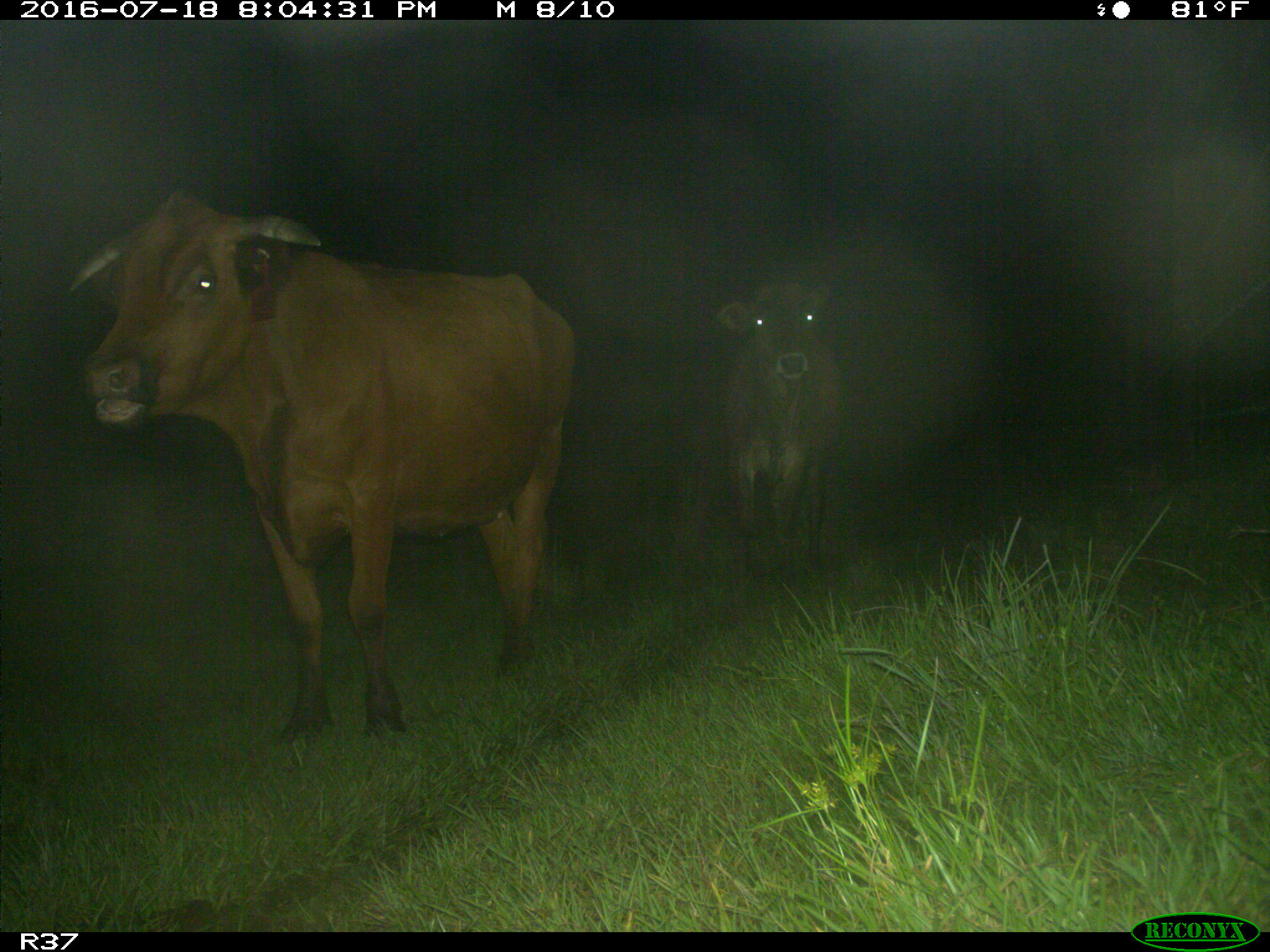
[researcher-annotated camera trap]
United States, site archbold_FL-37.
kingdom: Animalia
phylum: Chordata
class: Mammalia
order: Artiodactyla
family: Bovidae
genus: Bos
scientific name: Bos taurus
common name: domestic cow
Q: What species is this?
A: Bos taurus (domestic cow).